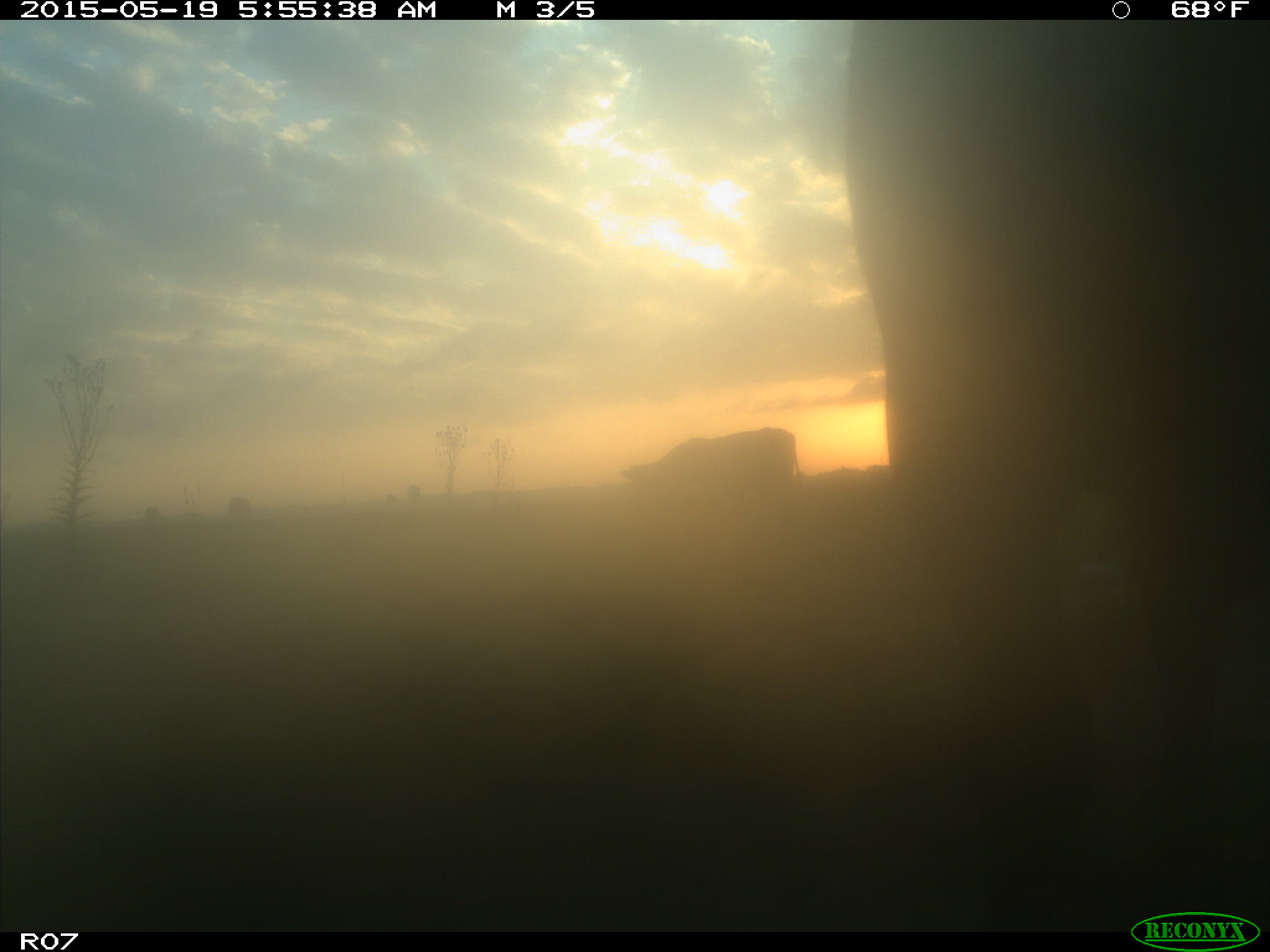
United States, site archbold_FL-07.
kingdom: Animalia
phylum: Chordata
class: Mammalia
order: Artiodactyla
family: Bovidae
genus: Bos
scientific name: Bos taurus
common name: domestic cow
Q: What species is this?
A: Bos taurus (domestic cow).